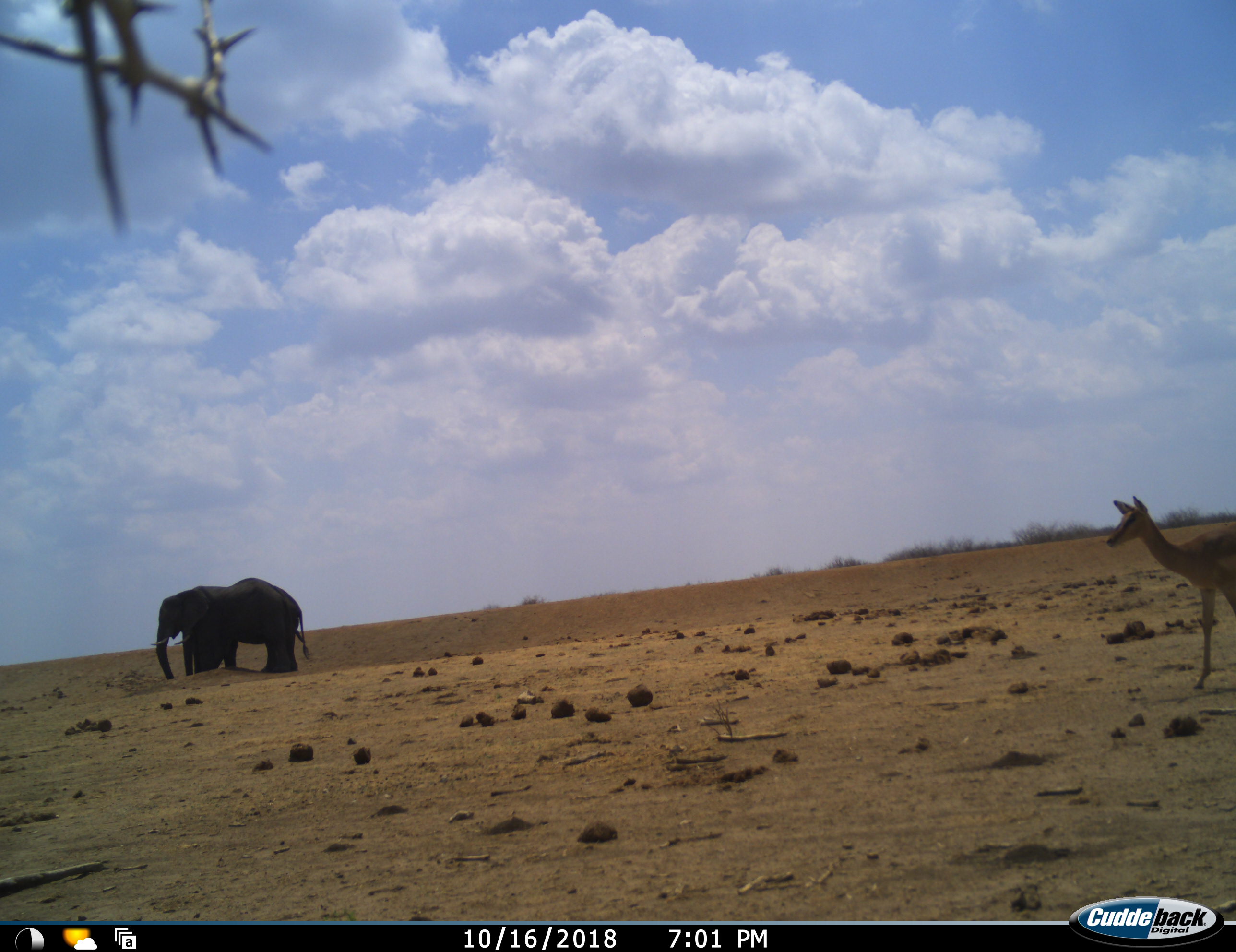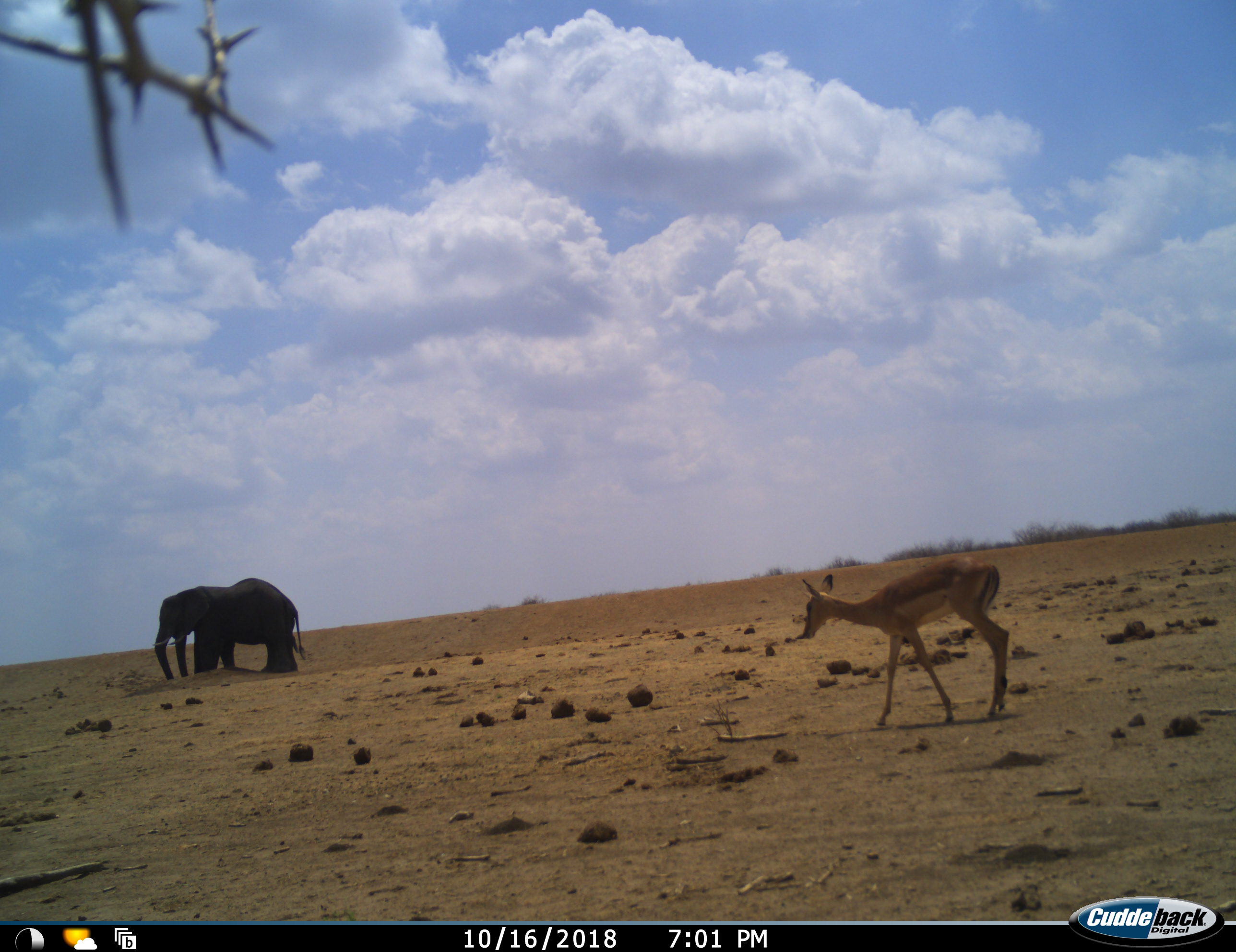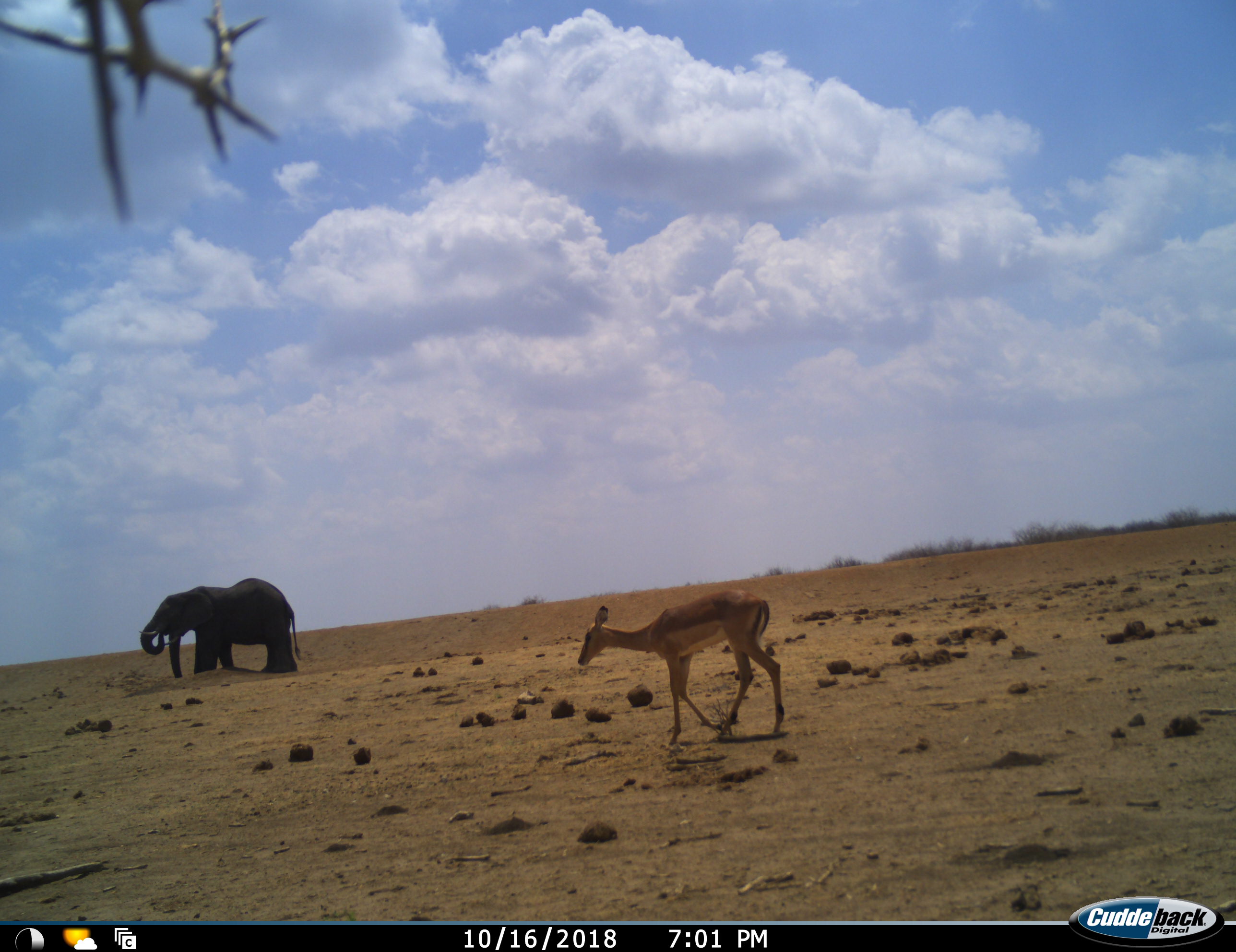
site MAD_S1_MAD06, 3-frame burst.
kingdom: Animalia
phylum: Chordata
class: Mammalia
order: Proboscidea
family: Elephantidae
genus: Loxodonta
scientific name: Loxodonta africana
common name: african bush elephant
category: elephant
Elephant (african bush elephant) (Loxodonta africana), count 2. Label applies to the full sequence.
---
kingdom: Animalia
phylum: Chordata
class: Mammalia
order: Artiodactyla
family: Bovidae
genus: Aepyceros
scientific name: Aepyceros melampus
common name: impala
Impala (Aepyceros melampus), count 1. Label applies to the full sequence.